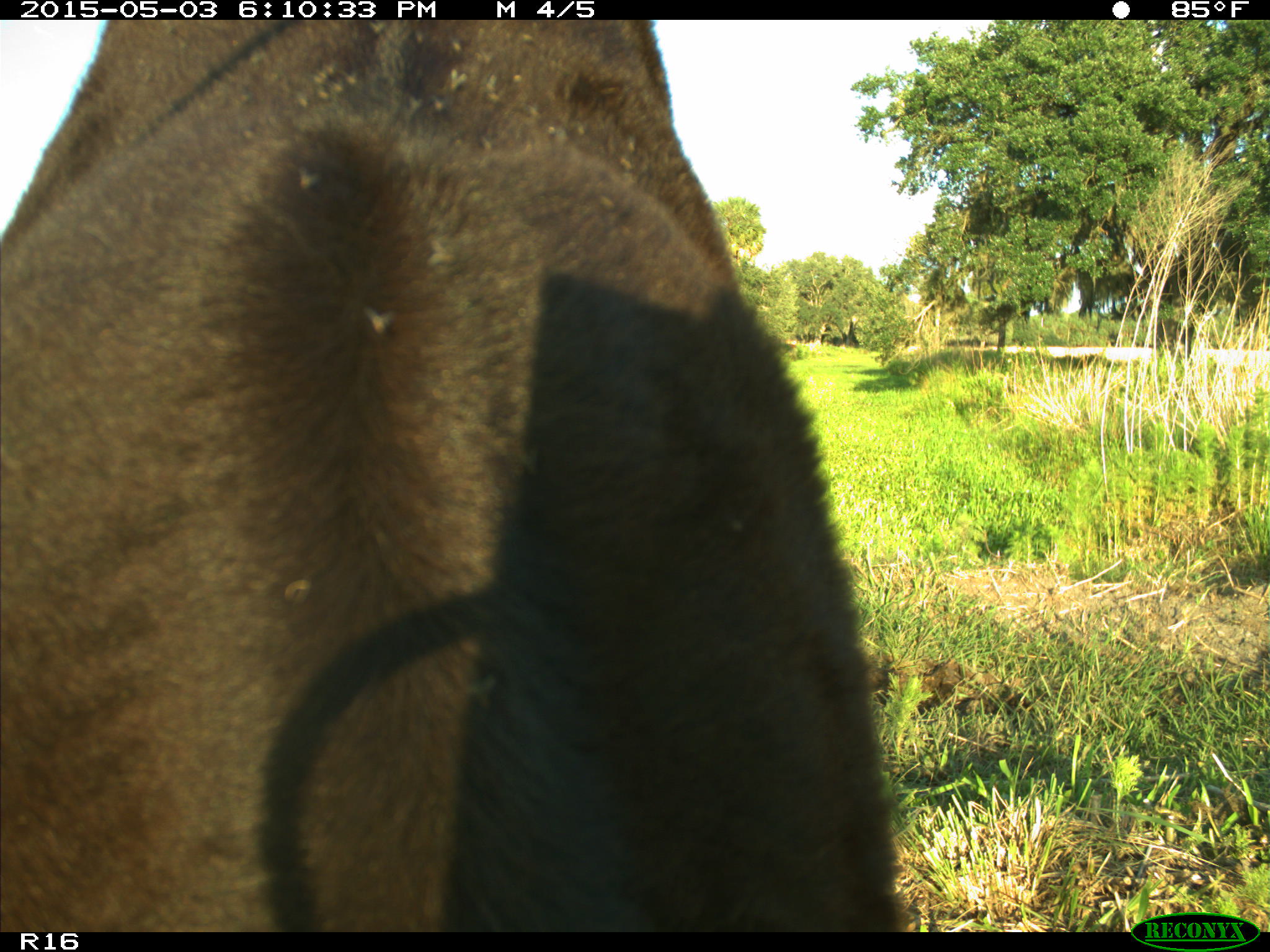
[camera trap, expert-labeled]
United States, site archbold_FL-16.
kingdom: Animalia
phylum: Chordata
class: Mammalia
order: Artiodactyla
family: Bovidae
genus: Bos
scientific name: Bos taurus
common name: domestic cow